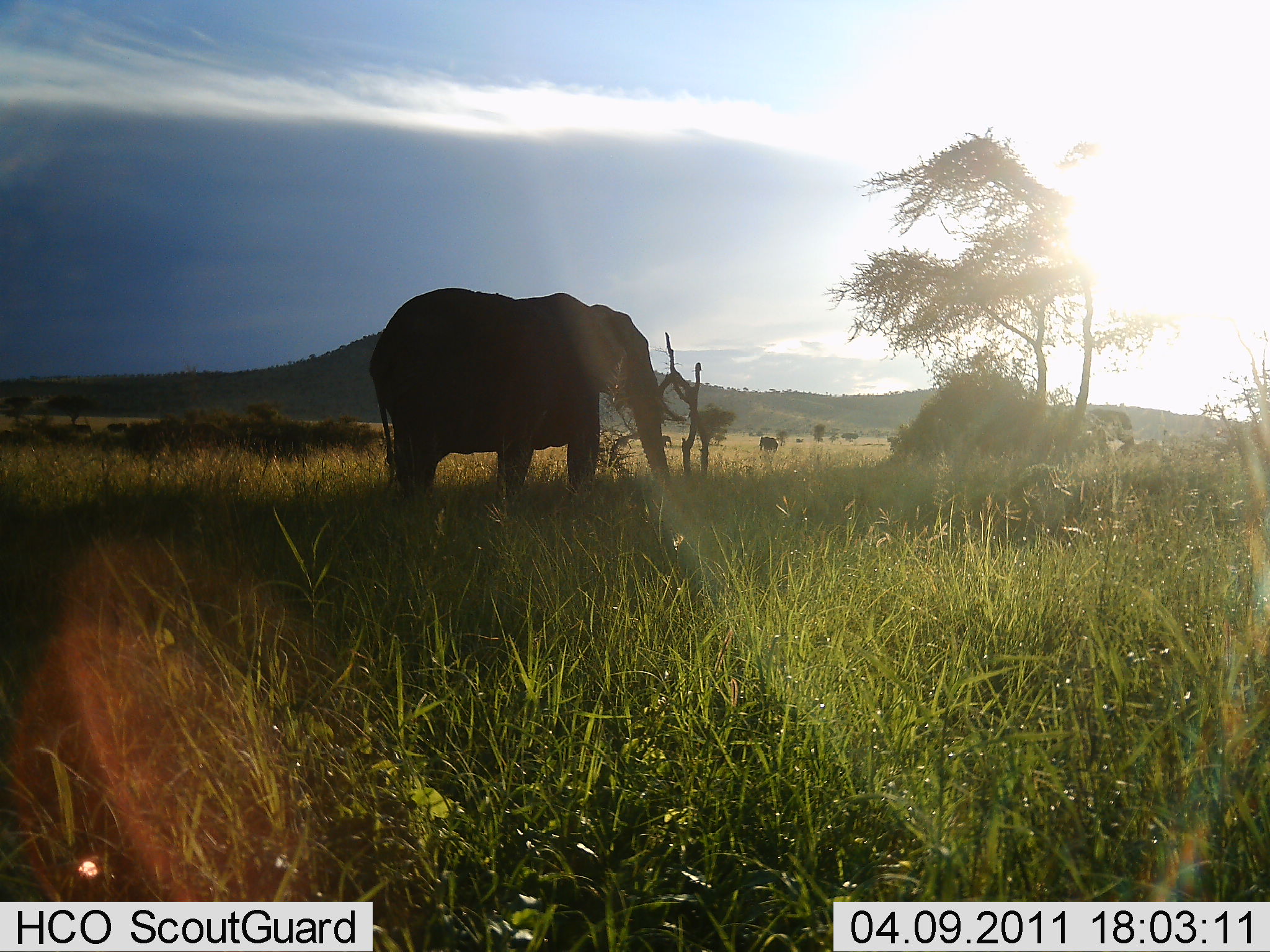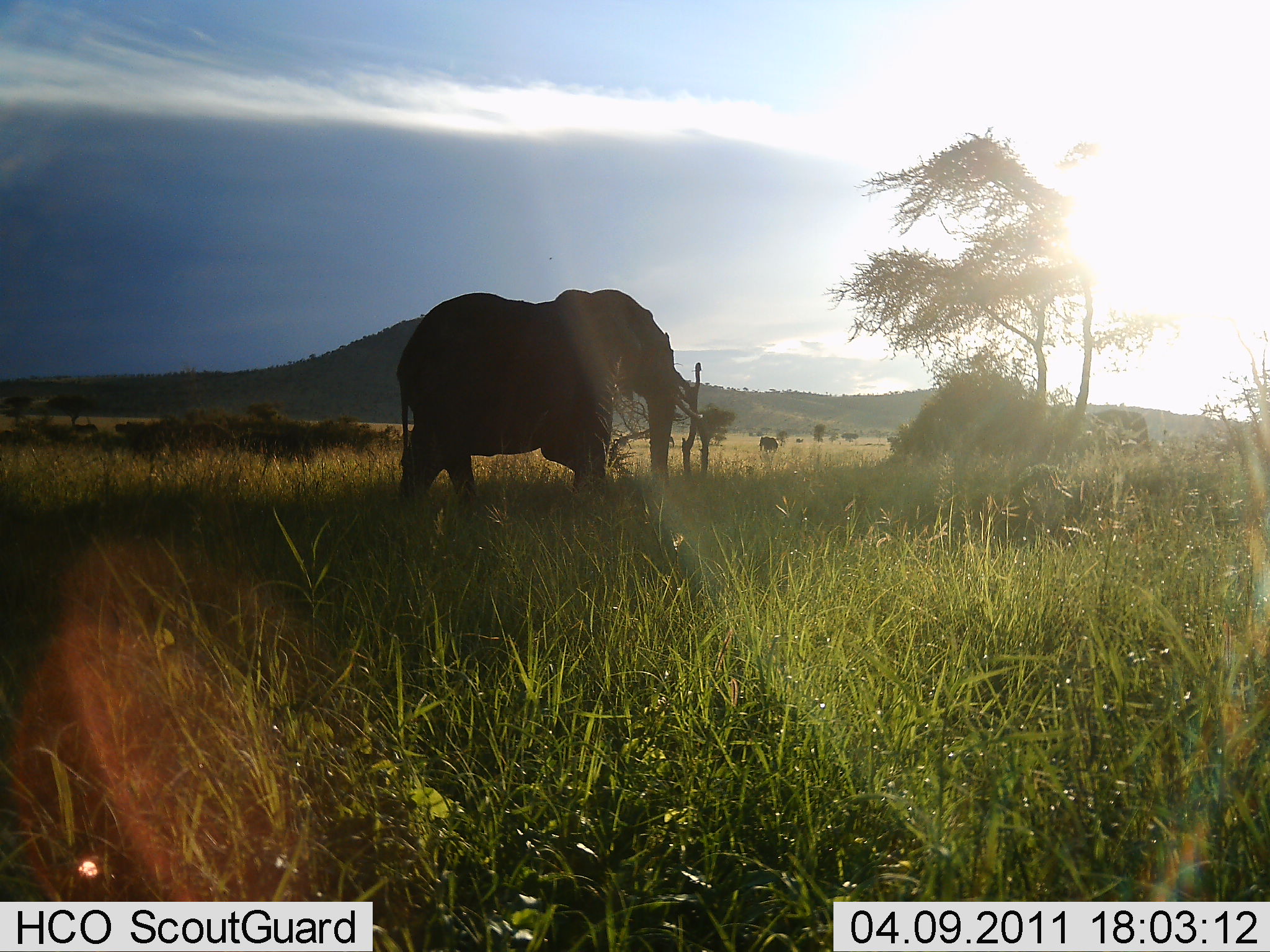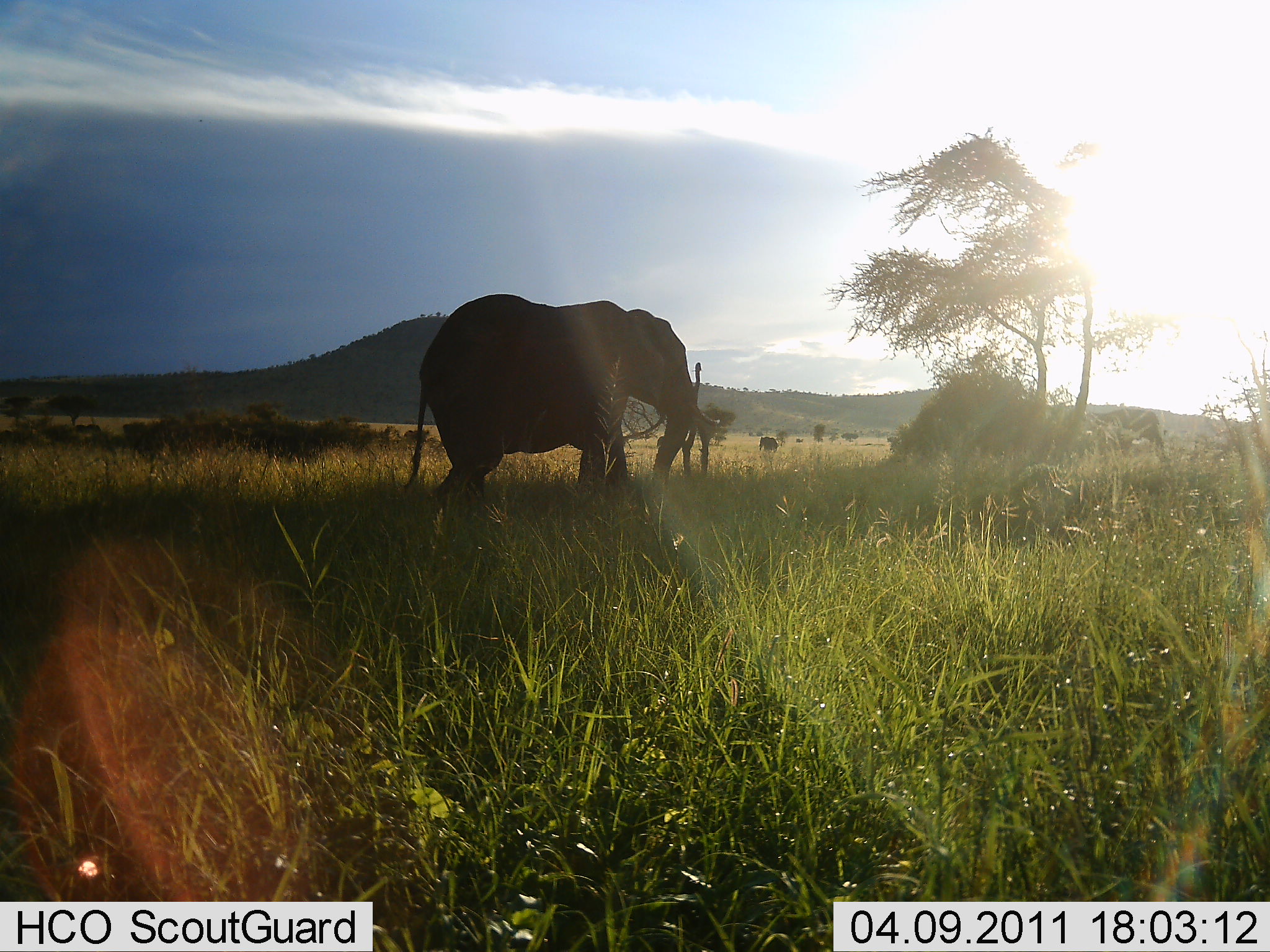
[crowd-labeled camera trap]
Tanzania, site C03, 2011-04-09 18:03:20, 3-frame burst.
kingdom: Animalia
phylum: Chordata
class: Mammalia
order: Proboscidea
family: Elephantidae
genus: Loxodonta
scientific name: Loxodonta africana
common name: african bush elephant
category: elephant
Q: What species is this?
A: Elephant (african bush elephant) (Loxodonta africana).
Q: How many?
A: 2.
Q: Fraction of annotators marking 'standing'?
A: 0%.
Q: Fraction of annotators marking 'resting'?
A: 0%.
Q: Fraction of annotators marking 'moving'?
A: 100%.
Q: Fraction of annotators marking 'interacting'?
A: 0%.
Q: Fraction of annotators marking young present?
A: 0%.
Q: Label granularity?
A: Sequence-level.